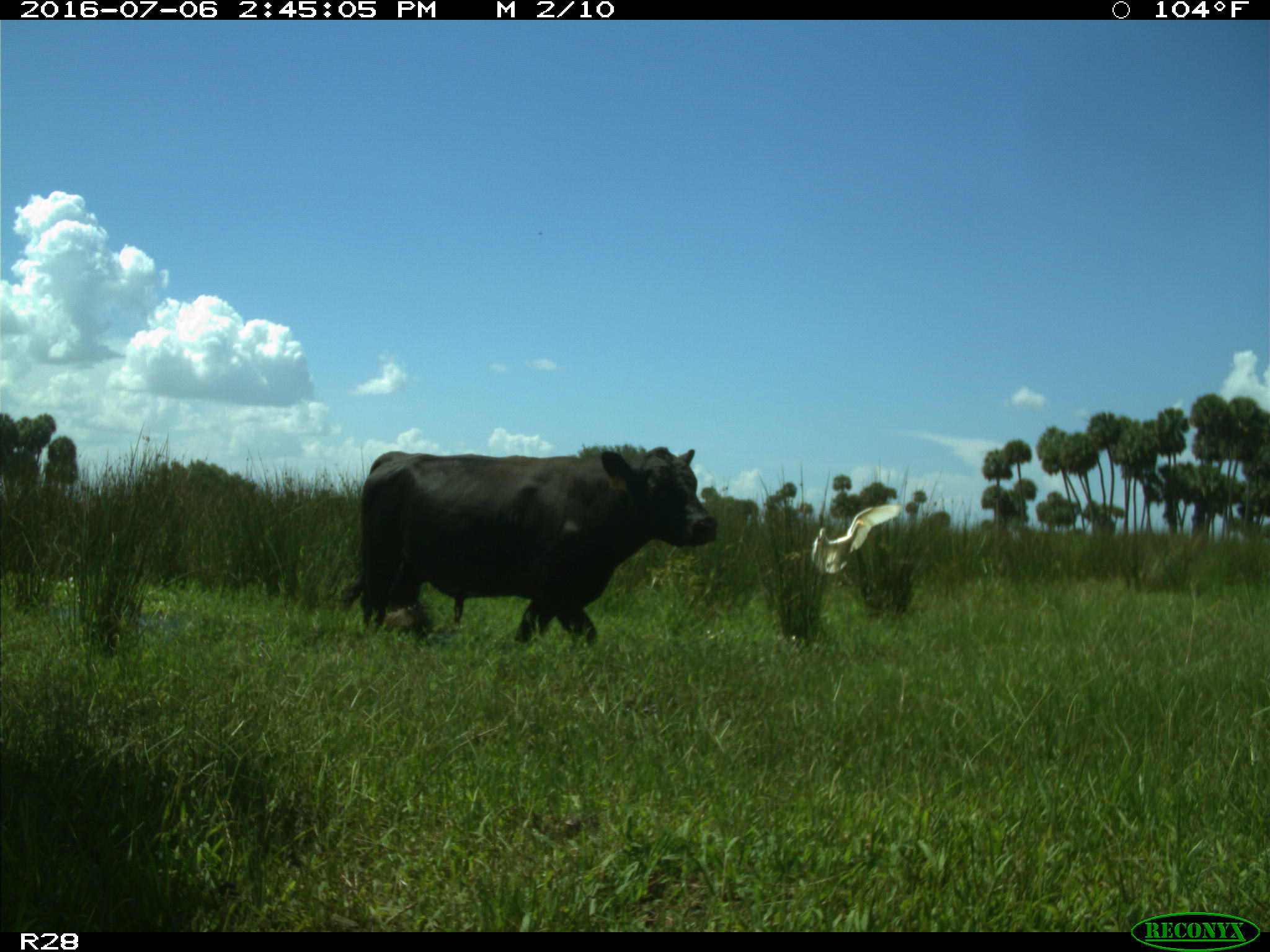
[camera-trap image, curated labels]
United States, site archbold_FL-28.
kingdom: Animalia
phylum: Chordata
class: Mammalia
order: Artiodactyla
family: Bovidae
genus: Bos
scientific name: Bos taurus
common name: domestic cow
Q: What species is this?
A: Bos taurus (domestic cow).